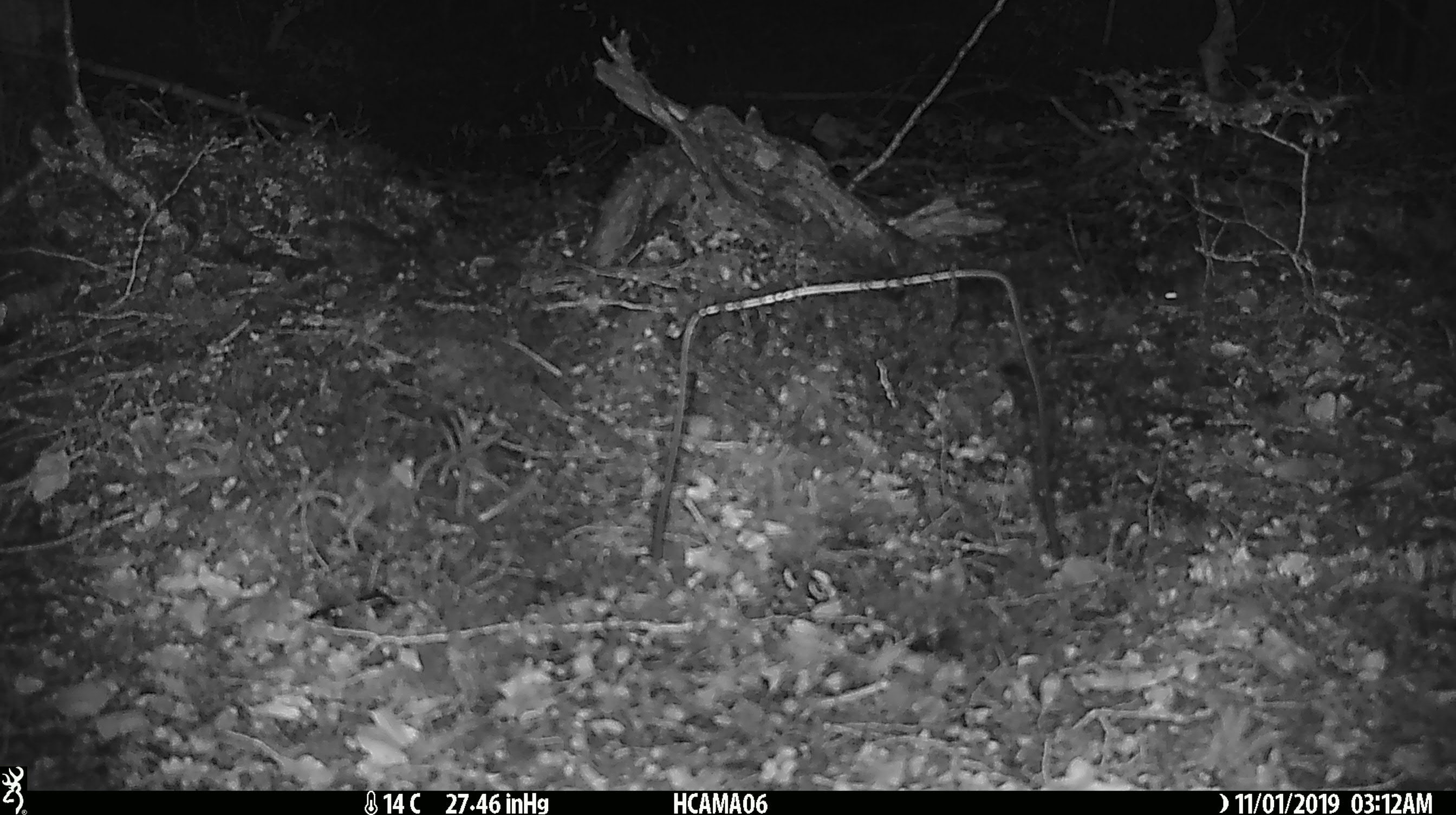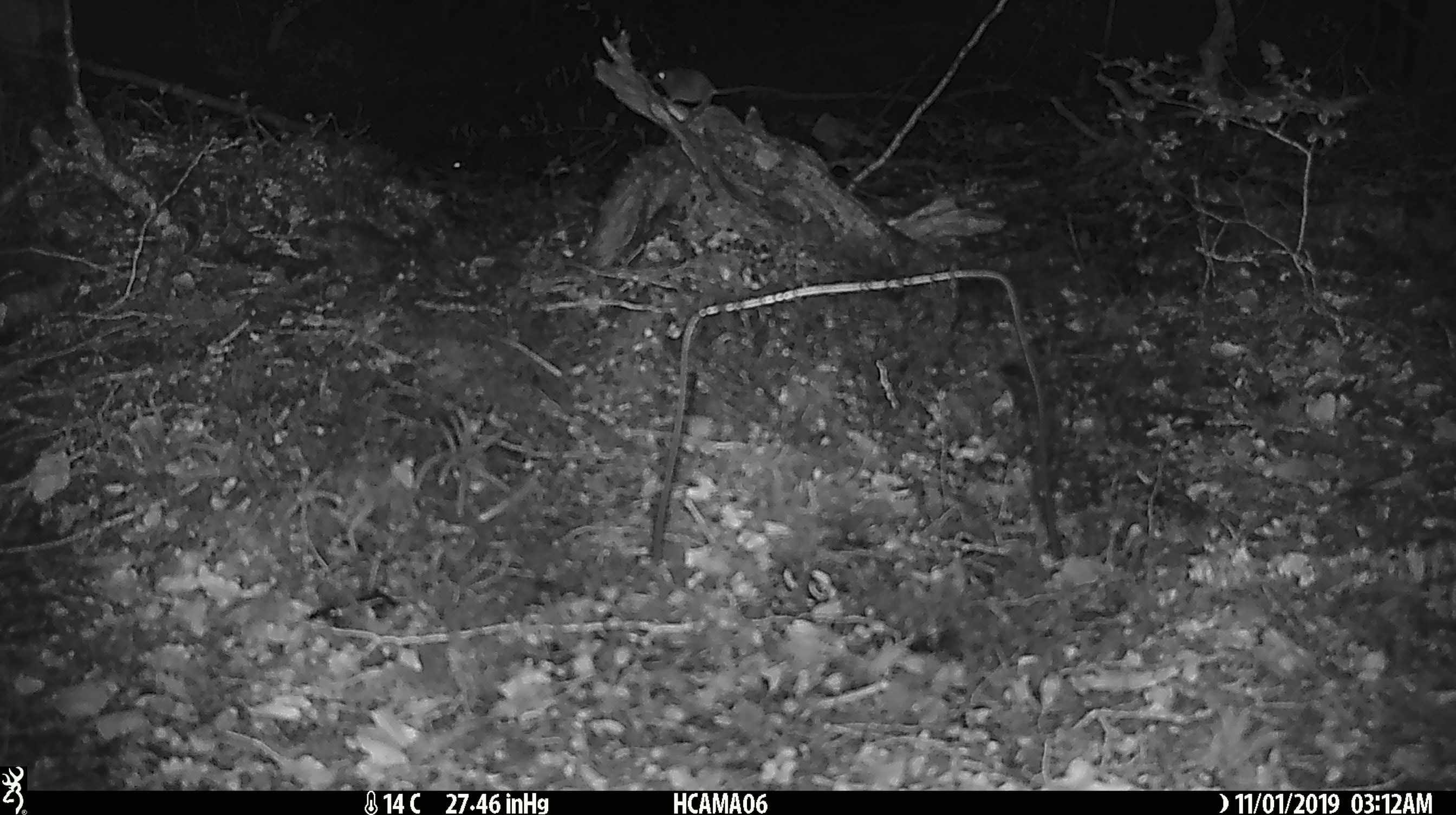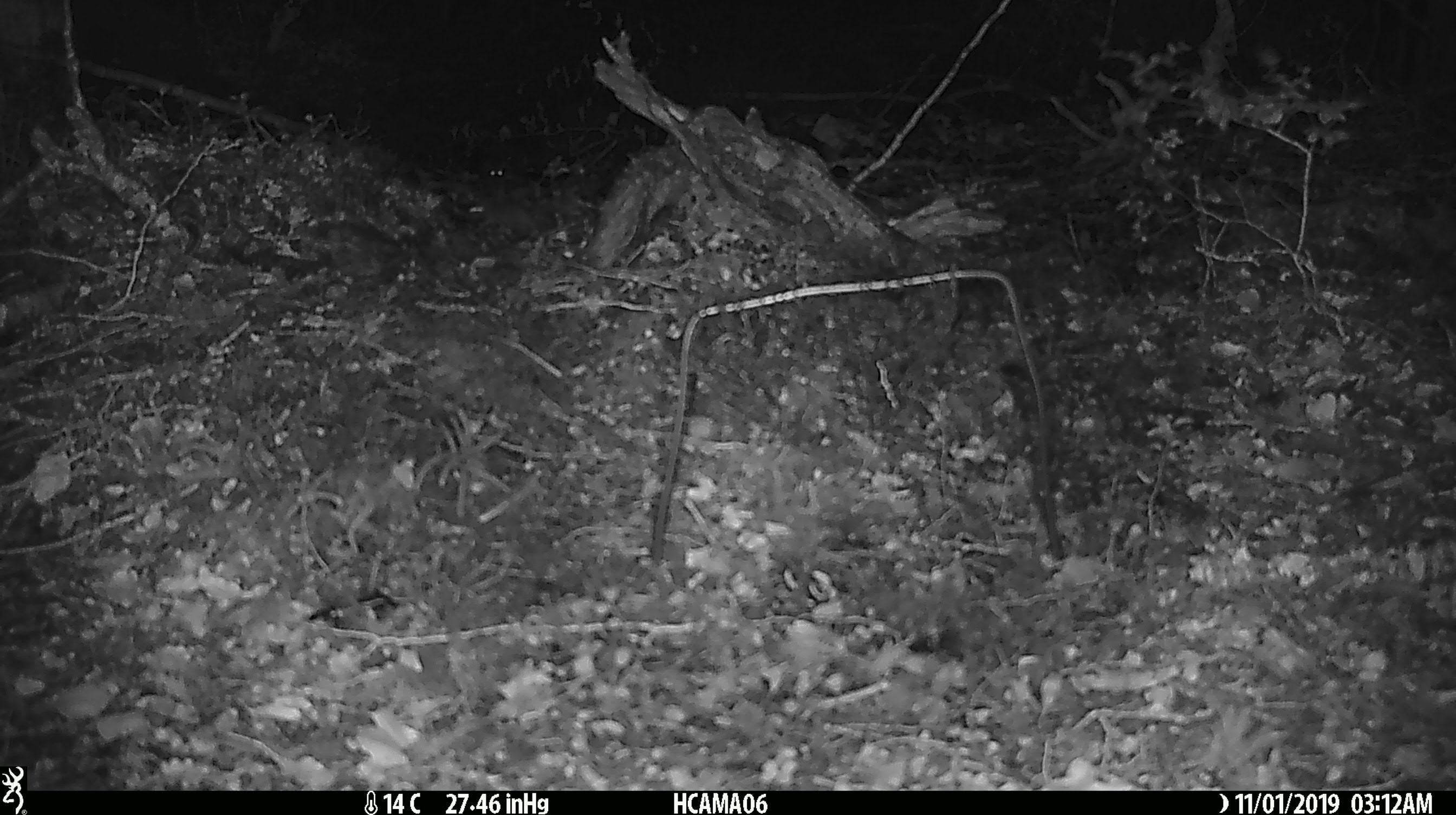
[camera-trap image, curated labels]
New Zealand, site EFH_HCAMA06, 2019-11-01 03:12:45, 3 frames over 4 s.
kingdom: Animalia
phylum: Chordata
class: Mammalia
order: Rodentia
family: Muridae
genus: Mus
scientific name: Mus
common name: mouse